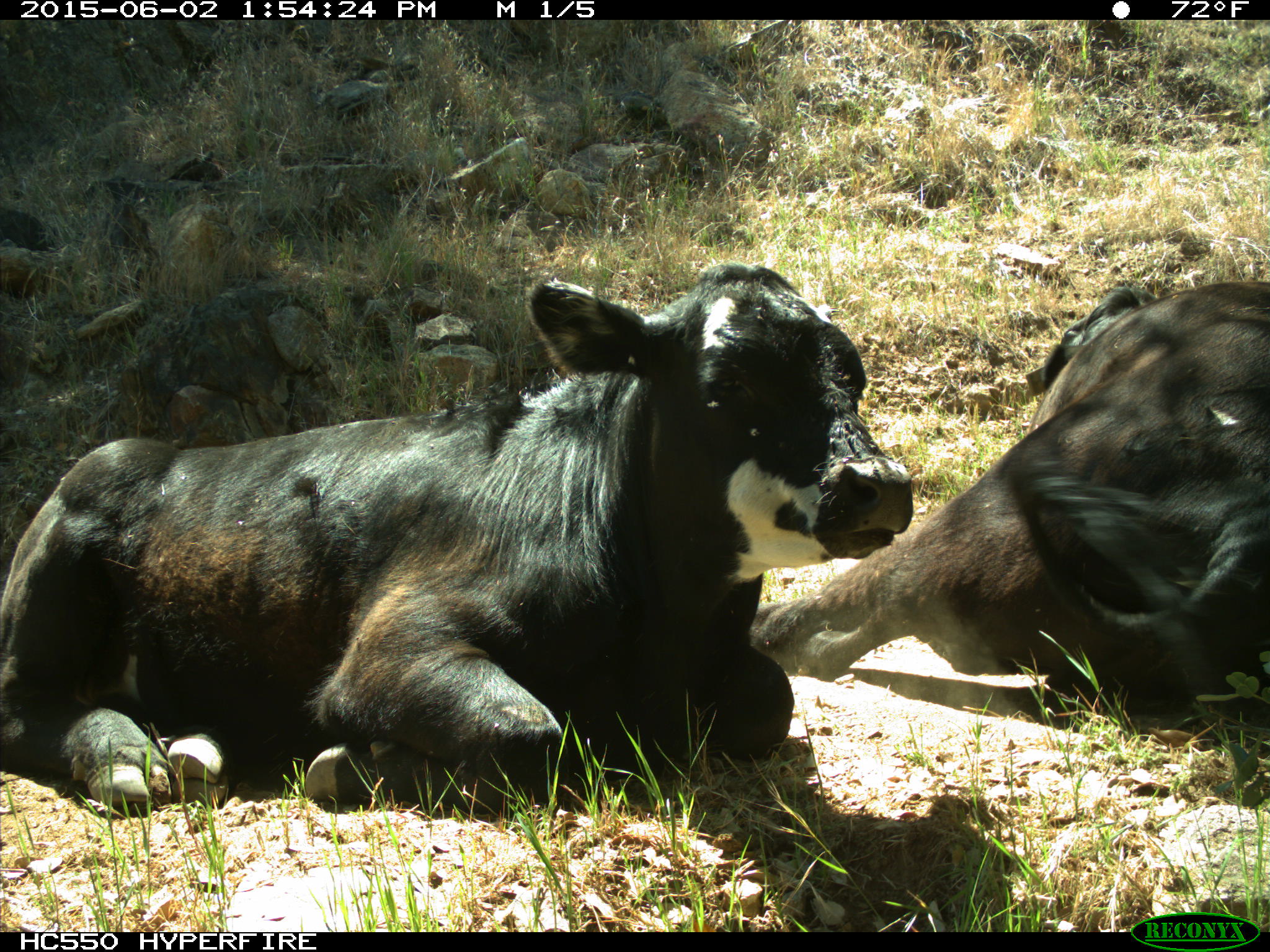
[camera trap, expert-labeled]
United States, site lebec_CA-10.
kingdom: Animalia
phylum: Chordata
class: Mammalia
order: Artiodactyla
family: Bovidae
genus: Bos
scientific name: Bos taurus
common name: domestic cow